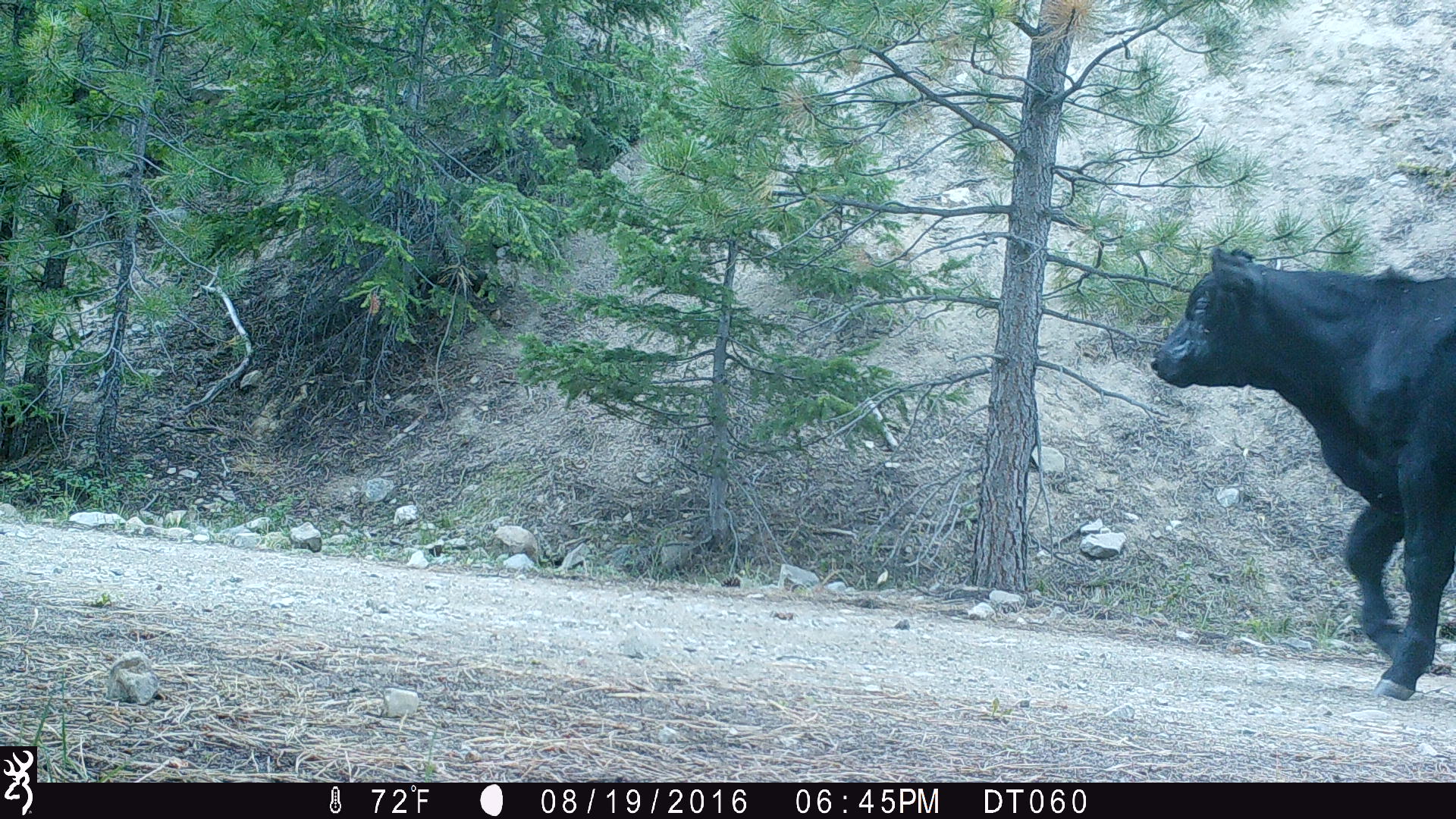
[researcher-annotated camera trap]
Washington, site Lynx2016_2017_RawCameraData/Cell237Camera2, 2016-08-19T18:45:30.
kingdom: Animalia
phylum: Chordata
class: Mammalia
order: Artiodactyla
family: Bovidae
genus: Bos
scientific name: Bos taurus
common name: domestic cattle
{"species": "domestic cattle (Bos taurus)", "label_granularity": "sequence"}